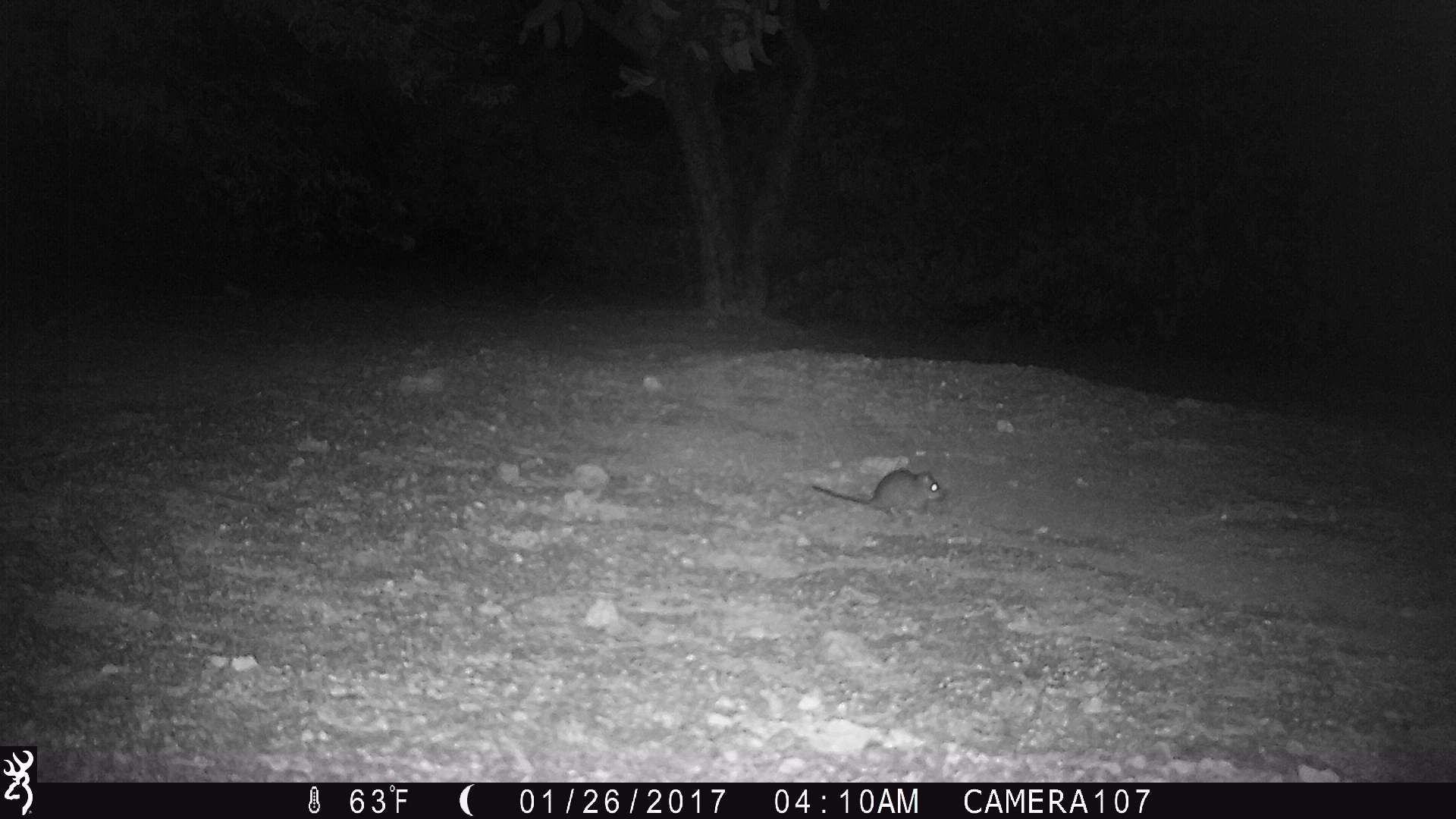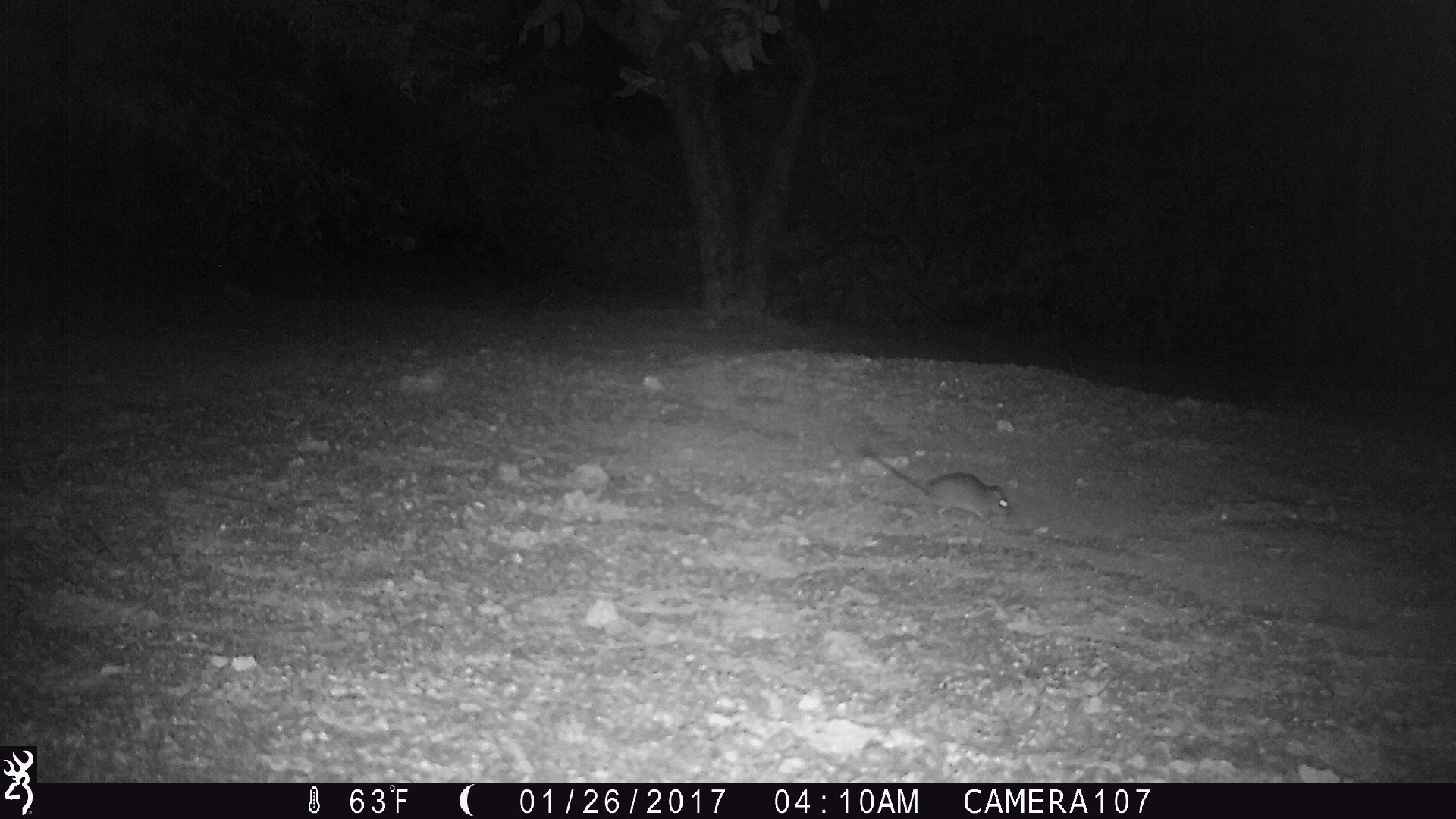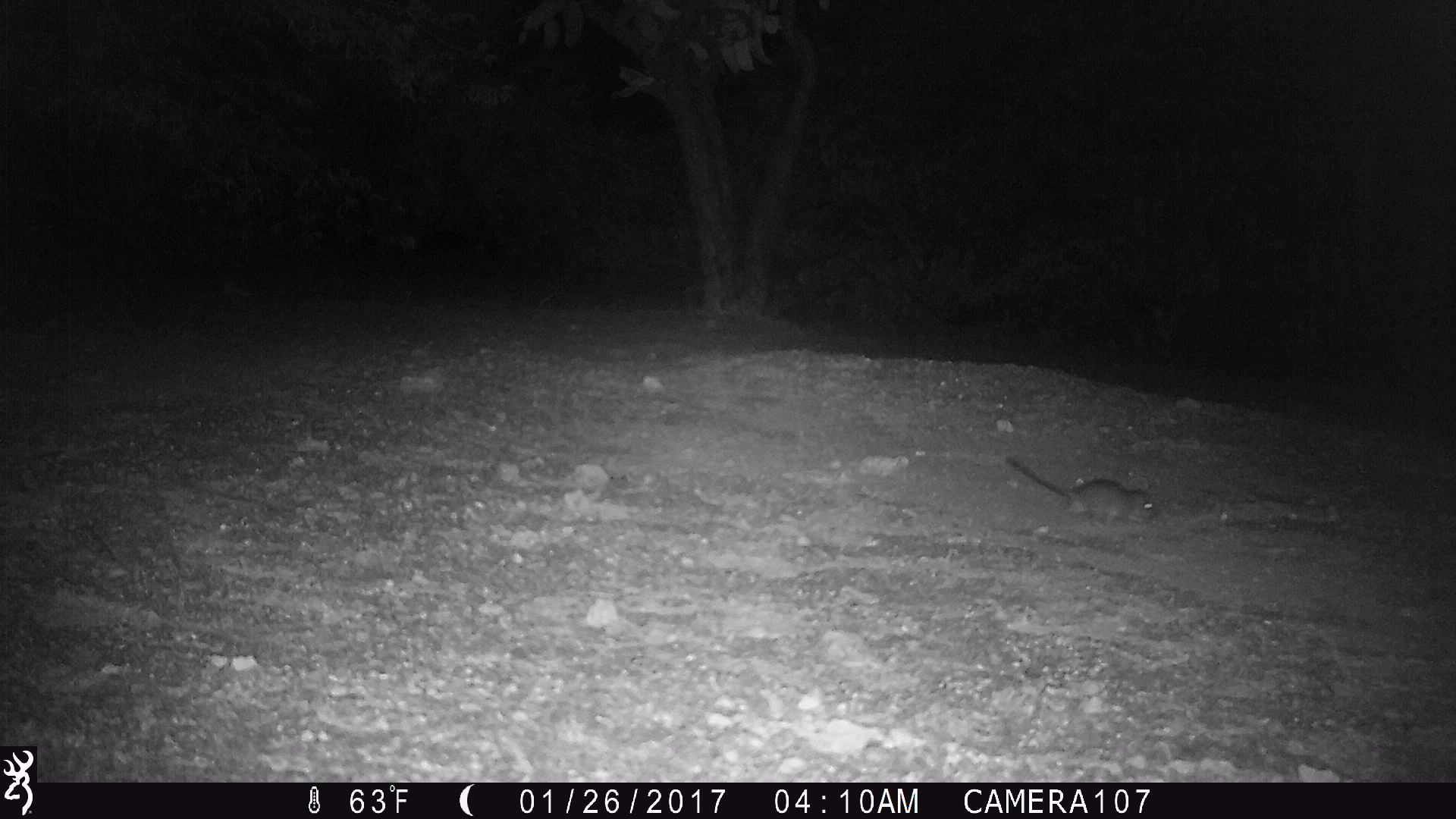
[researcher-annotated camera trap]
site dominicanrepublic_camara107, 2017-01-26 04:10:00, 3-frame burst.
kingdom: Animalia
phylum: Chordata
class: Mammalia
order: Rodentia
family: Muridae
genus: Rattus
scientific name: Rattus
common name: rat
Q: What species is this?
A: Rat (Rattus).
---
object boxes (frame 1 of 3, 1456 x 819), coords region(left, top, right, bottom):
rat: region(804, 464, 944, 519)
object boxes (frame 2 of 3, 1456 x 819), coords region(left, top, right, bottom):
rat: region(857, 442, 1014, 529)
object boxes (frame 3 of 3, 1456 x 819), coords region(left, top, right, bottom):
rat: region(1002, 453, 1157, 530)